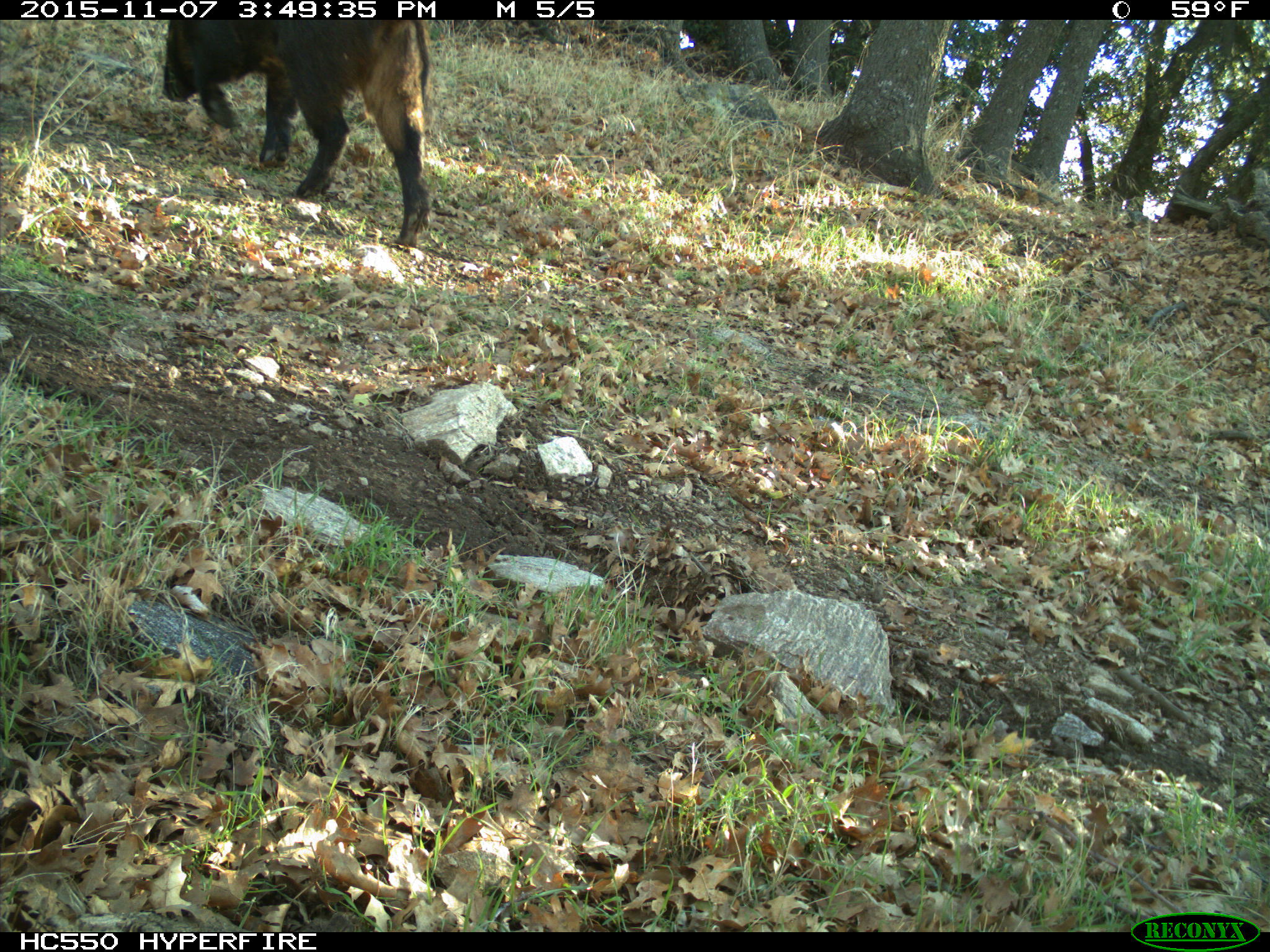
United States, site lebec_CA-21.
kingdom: Animalia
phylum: Chordata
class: Mammalia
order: Artiodactyla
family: Suidae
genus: Sus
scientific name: Sus scrofa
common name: wild boar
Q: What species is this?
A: Sus scrofa (wild boar).